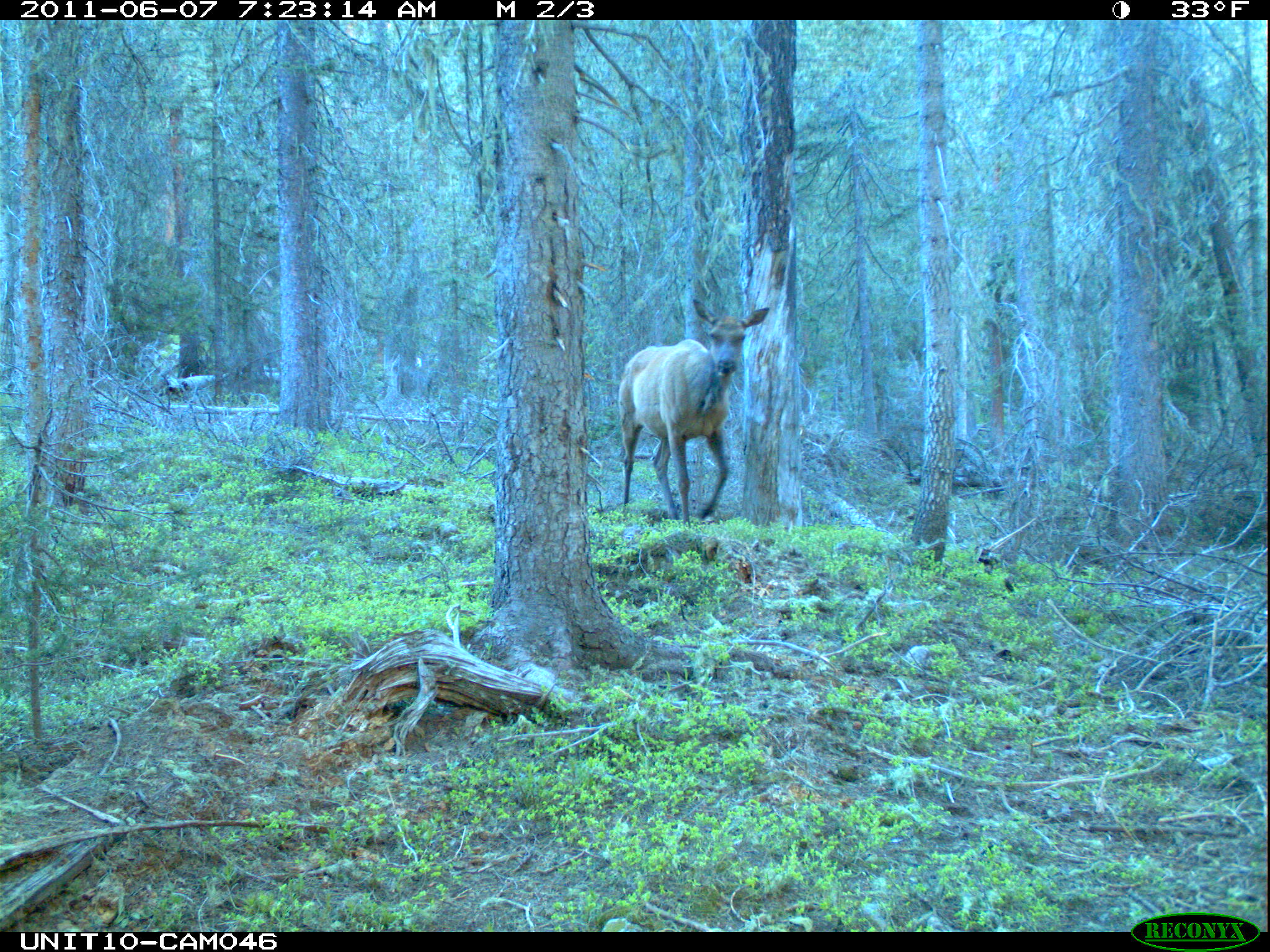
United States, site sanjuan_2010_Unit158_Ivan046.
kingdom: Animalia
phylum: Chordata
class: Mammalia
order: Artiodactyla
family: Cervidae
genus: Cervus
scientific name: Cervus elaphus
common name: red deer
Cervus elaphus (red deer).